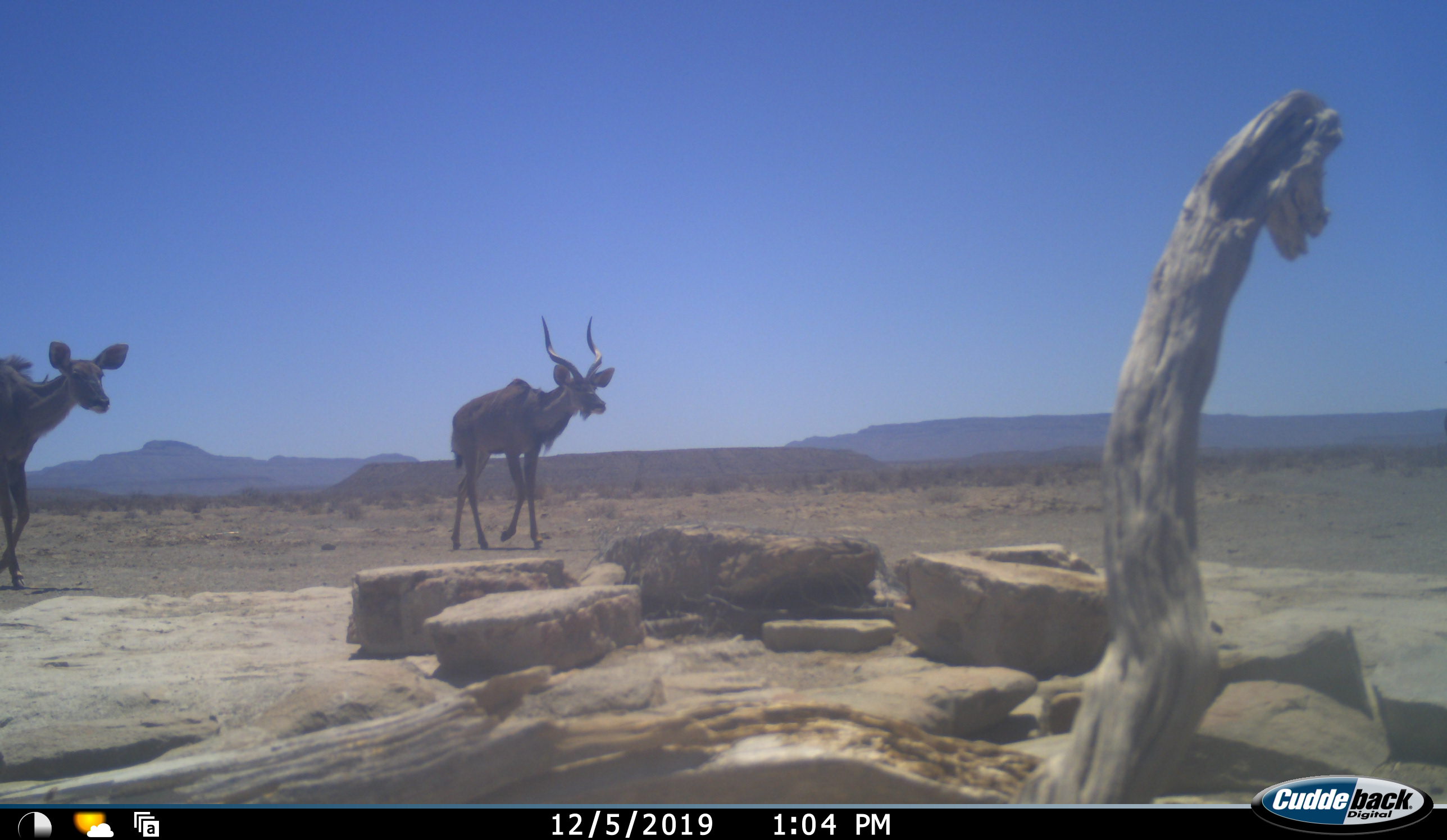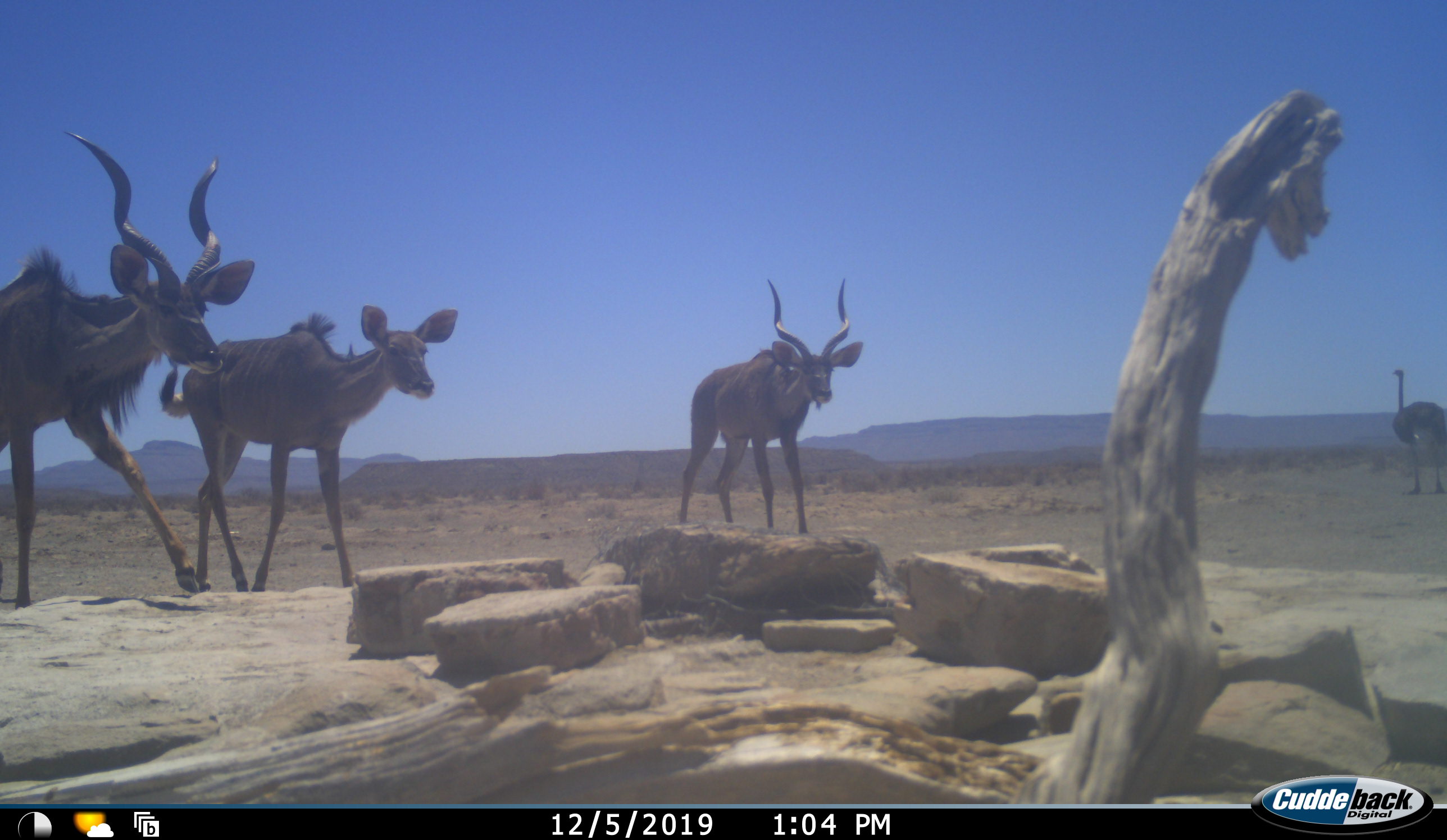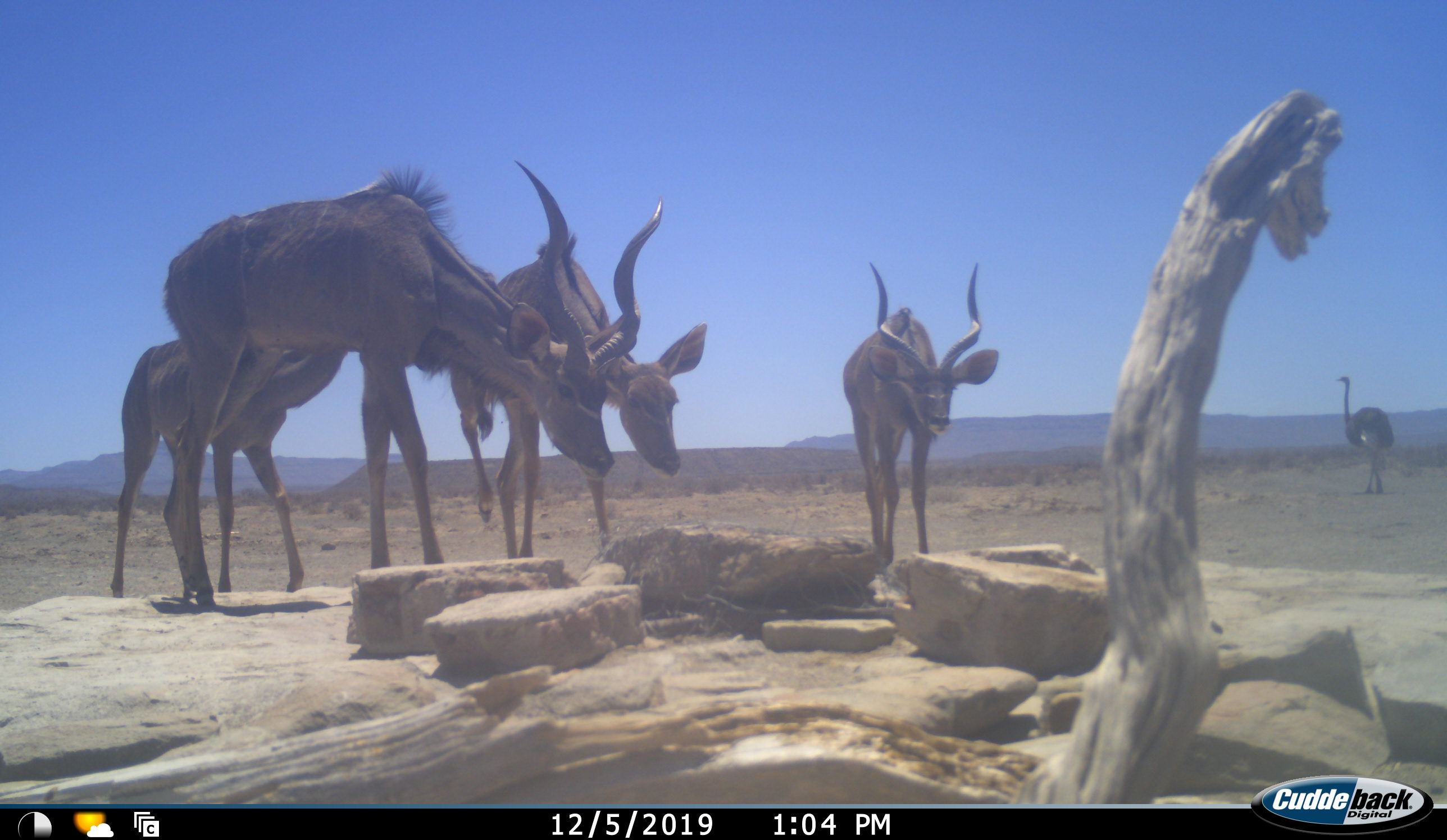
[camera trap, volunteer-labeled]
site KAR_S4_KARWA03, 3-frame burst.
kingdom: Animalia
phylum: Chordata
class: Mammalia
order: Artiodactyla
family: Bovidae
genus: Tragelaphus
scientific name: Tragelaphus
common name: kudu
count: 4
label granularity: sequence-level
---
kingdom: Animalia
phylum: Chordata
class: Aves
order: Struthioniformes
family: Struthionidae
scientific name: Struthionidae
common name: ostrich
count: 1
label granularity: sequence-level